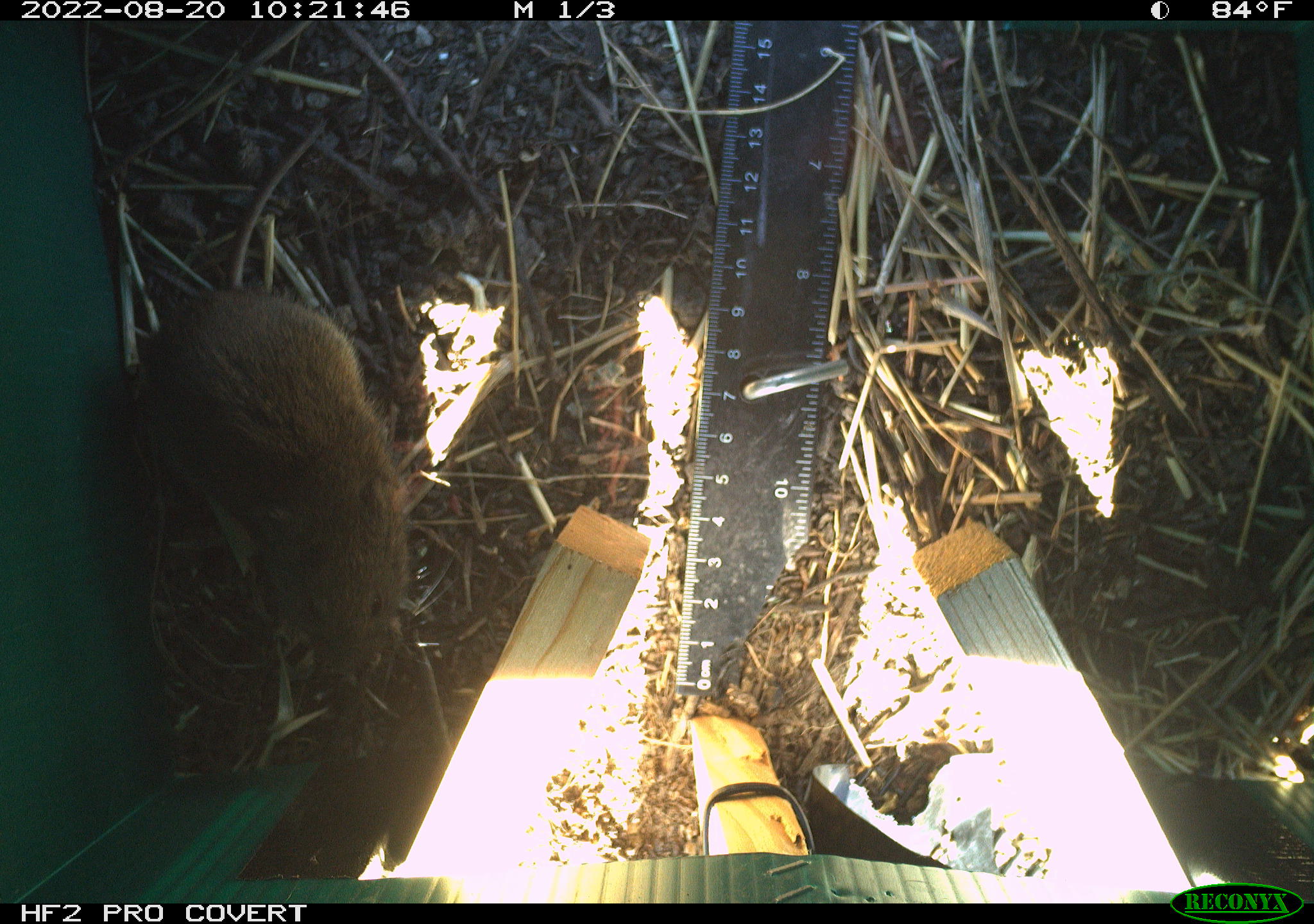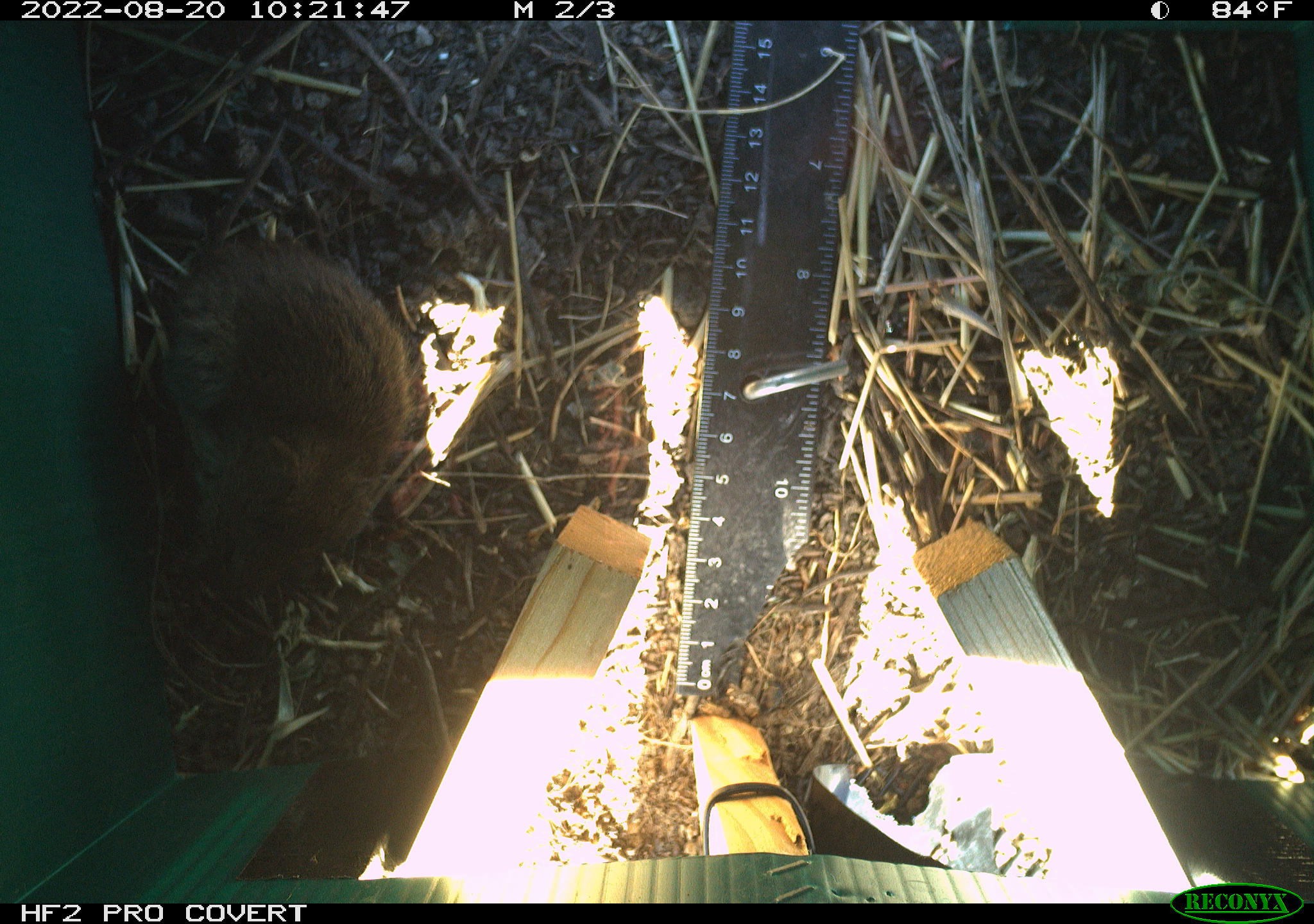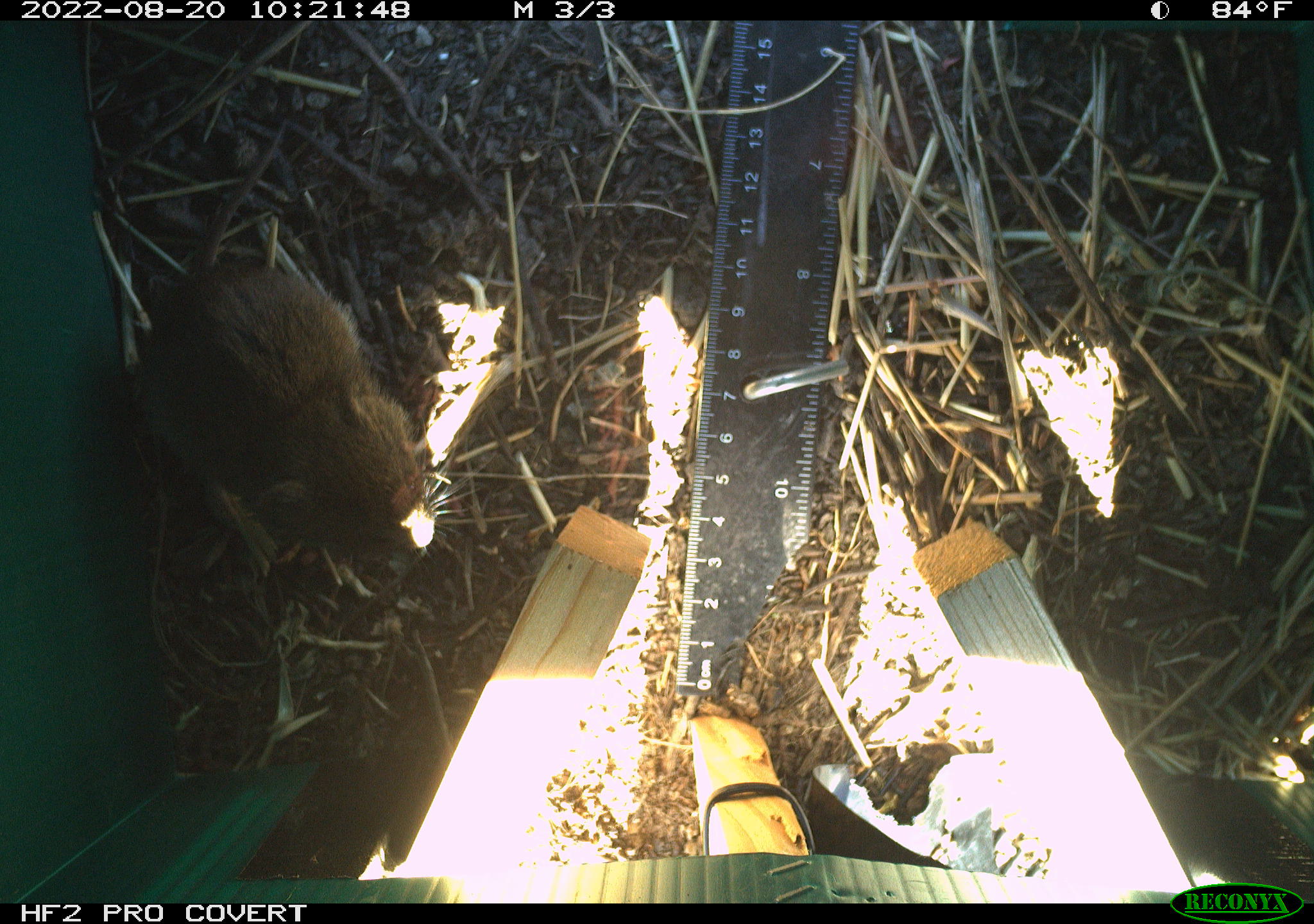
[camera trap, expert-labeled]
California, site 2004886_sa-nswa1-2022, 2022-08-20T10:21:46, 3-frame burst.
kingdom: Animalia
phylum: Chordata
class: Mammalia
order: Rodentia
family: Cricetidae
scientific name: Cricetidae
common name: hamsters, voles, lemmings, and allies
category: cricetidae family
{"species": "cricetidae family (hamsters, voles, lemmings, and allies) (Cricetidae)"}